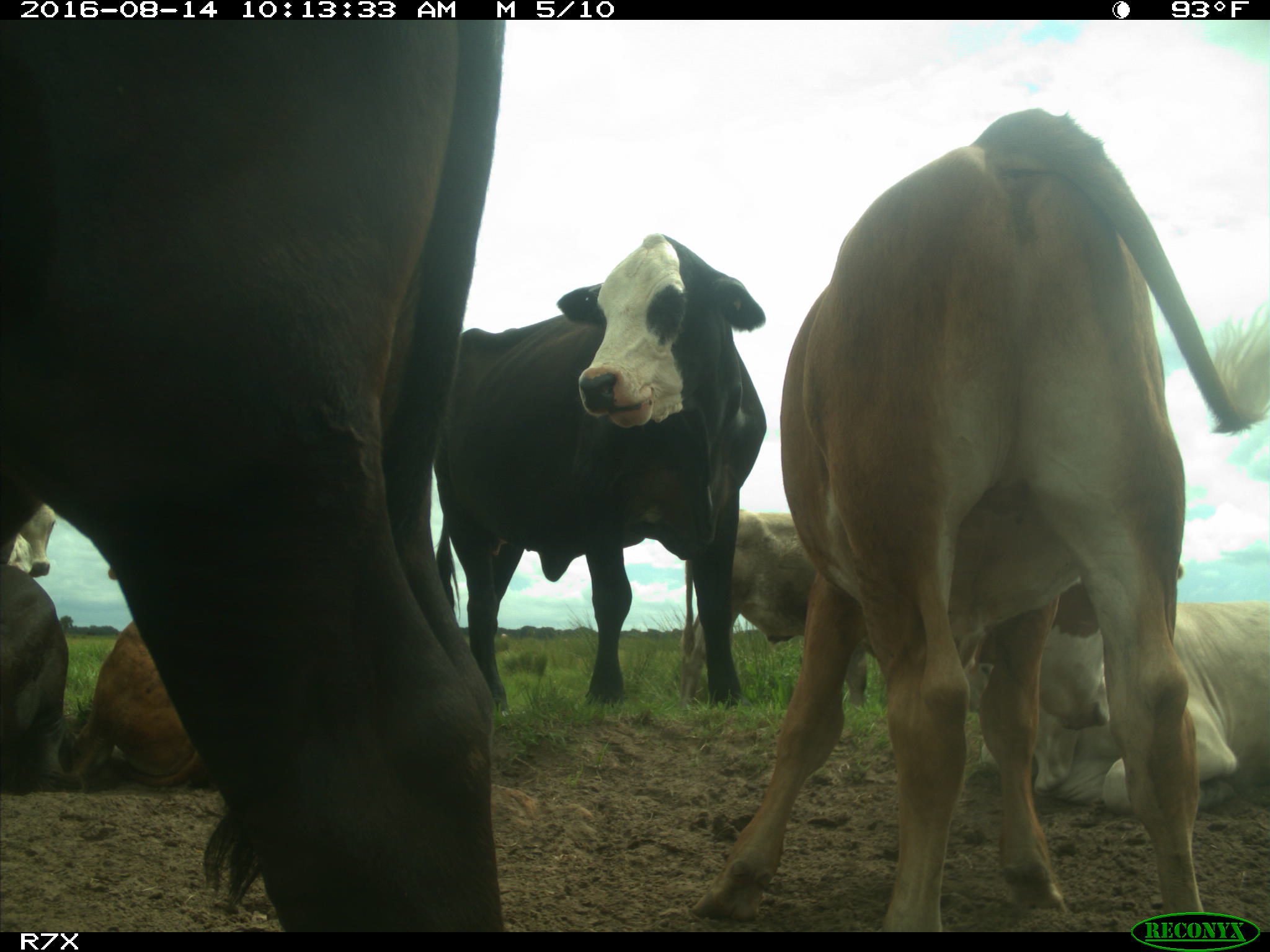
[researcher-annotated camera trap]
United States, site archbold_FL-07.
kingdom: Animalia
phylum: Chordata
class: Mammalia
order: Artiodactyla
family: Bovidae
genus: Bos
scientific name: Bos taurus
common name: domestic cow